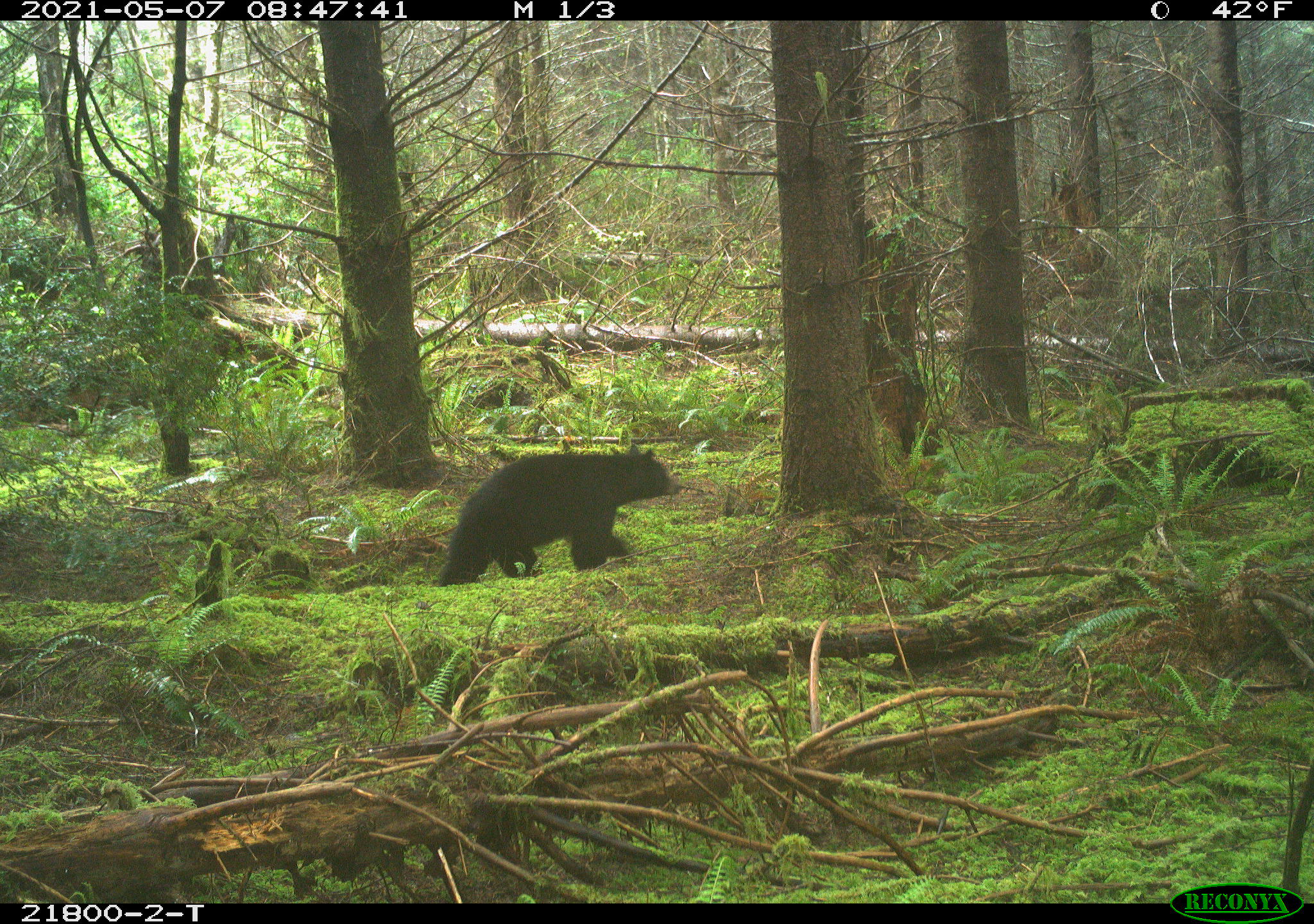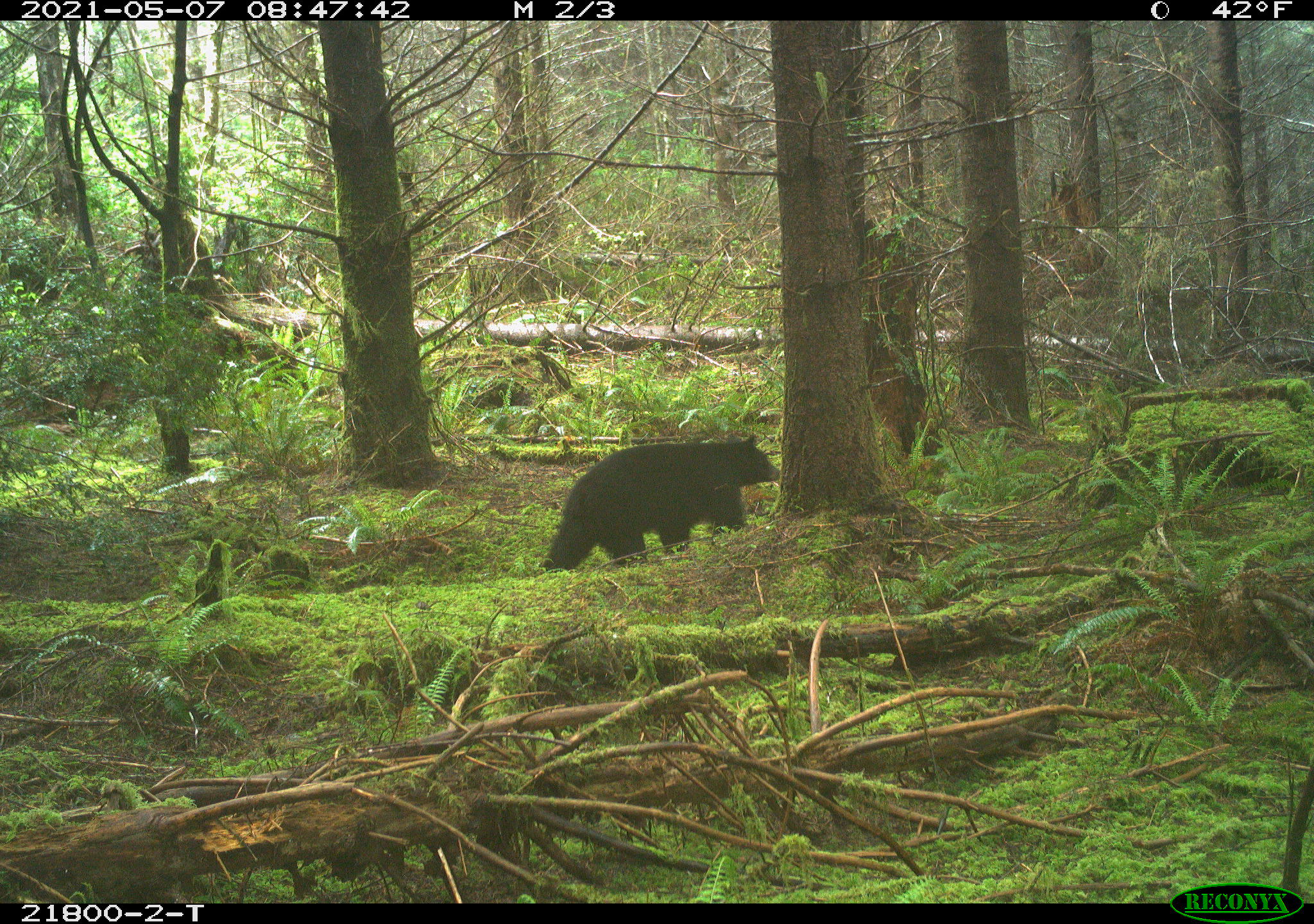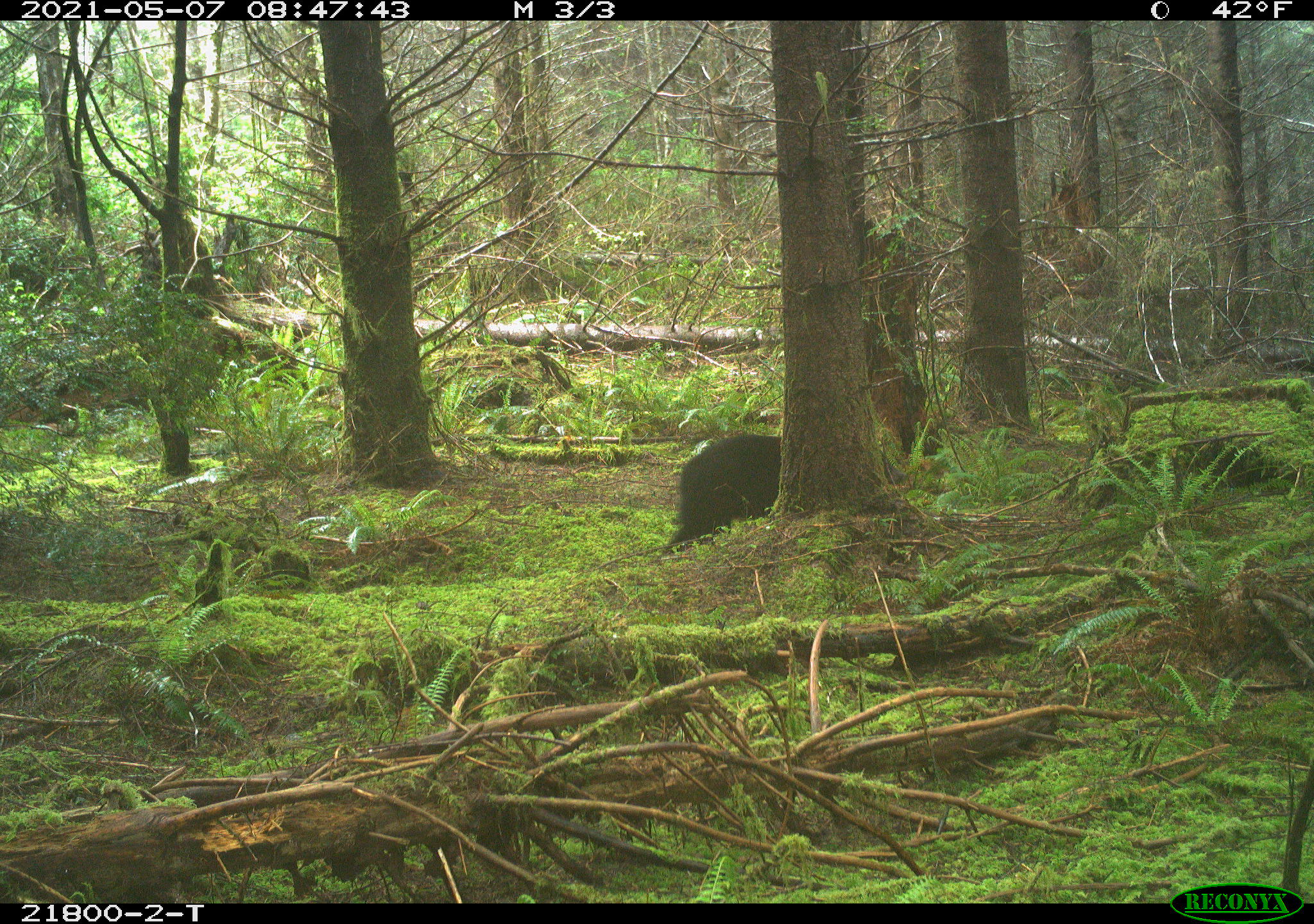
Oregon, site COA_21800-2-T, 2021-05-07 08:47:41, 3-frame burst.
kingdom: Animalia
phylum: Chordata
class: Mammalia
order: Carnivora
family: Ursidae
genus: Ursus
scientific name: Ursus americanus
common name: american black bear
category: black bear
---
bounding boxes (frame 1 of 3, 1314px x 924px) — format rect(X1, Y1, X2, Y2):
black bear: rect(420, 411, 703, 622)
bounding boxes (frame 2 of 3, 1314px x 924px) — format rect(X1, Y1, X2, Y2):
black bear: rect(519, 407, 801, 592)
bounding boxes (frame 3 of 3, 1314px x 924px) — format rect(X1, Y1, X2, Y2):
black bear: rect(640, 405, 810, 581)